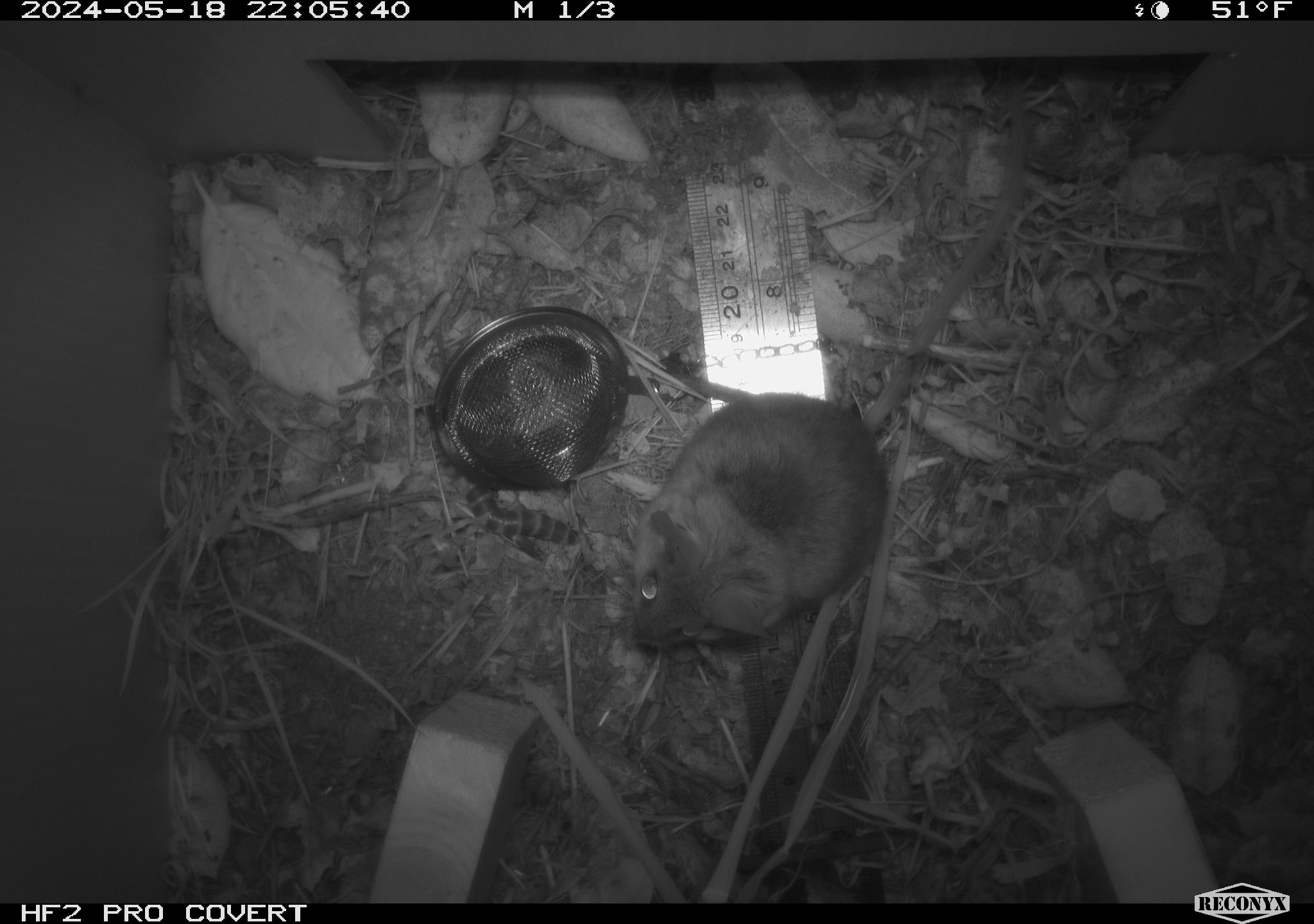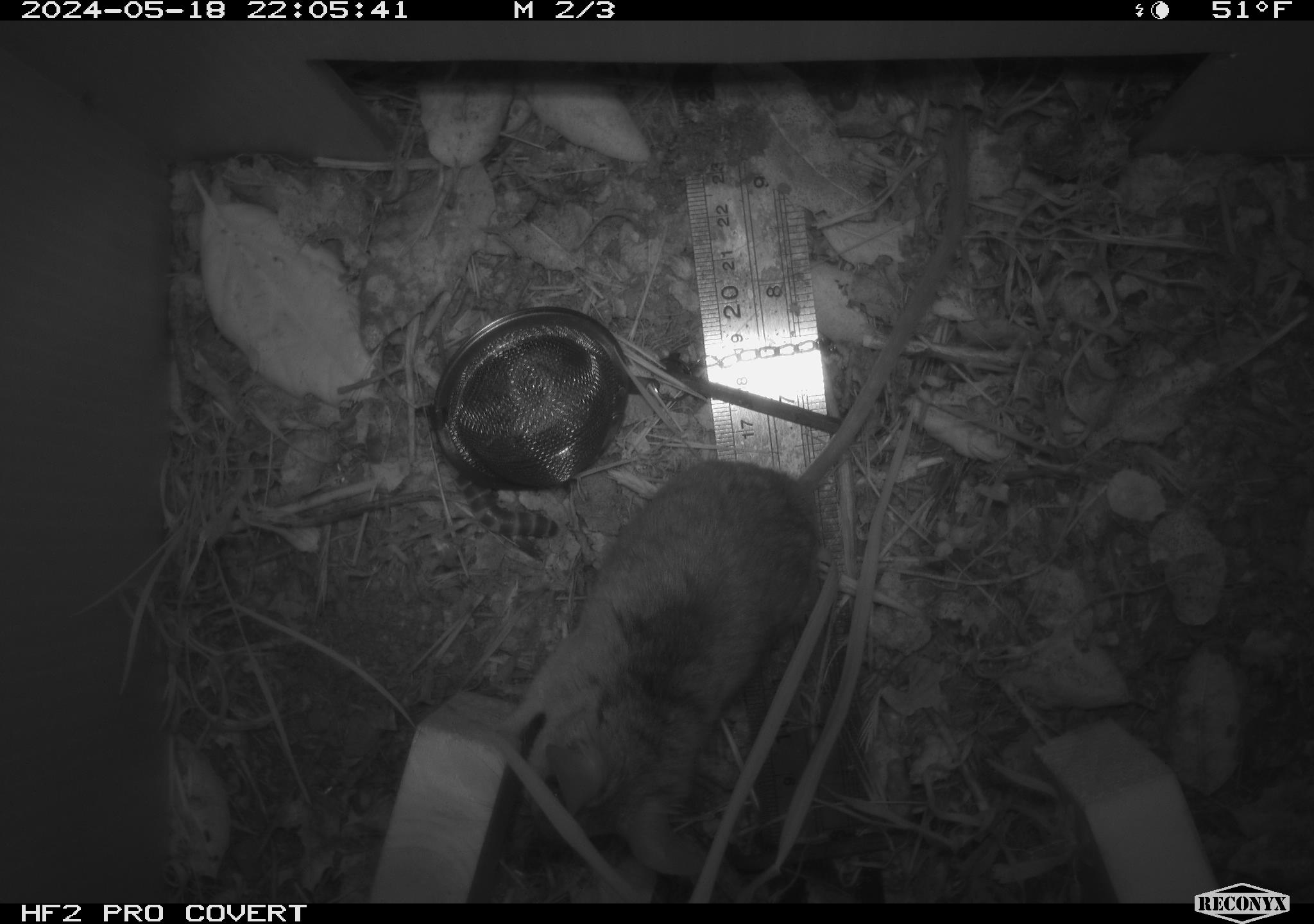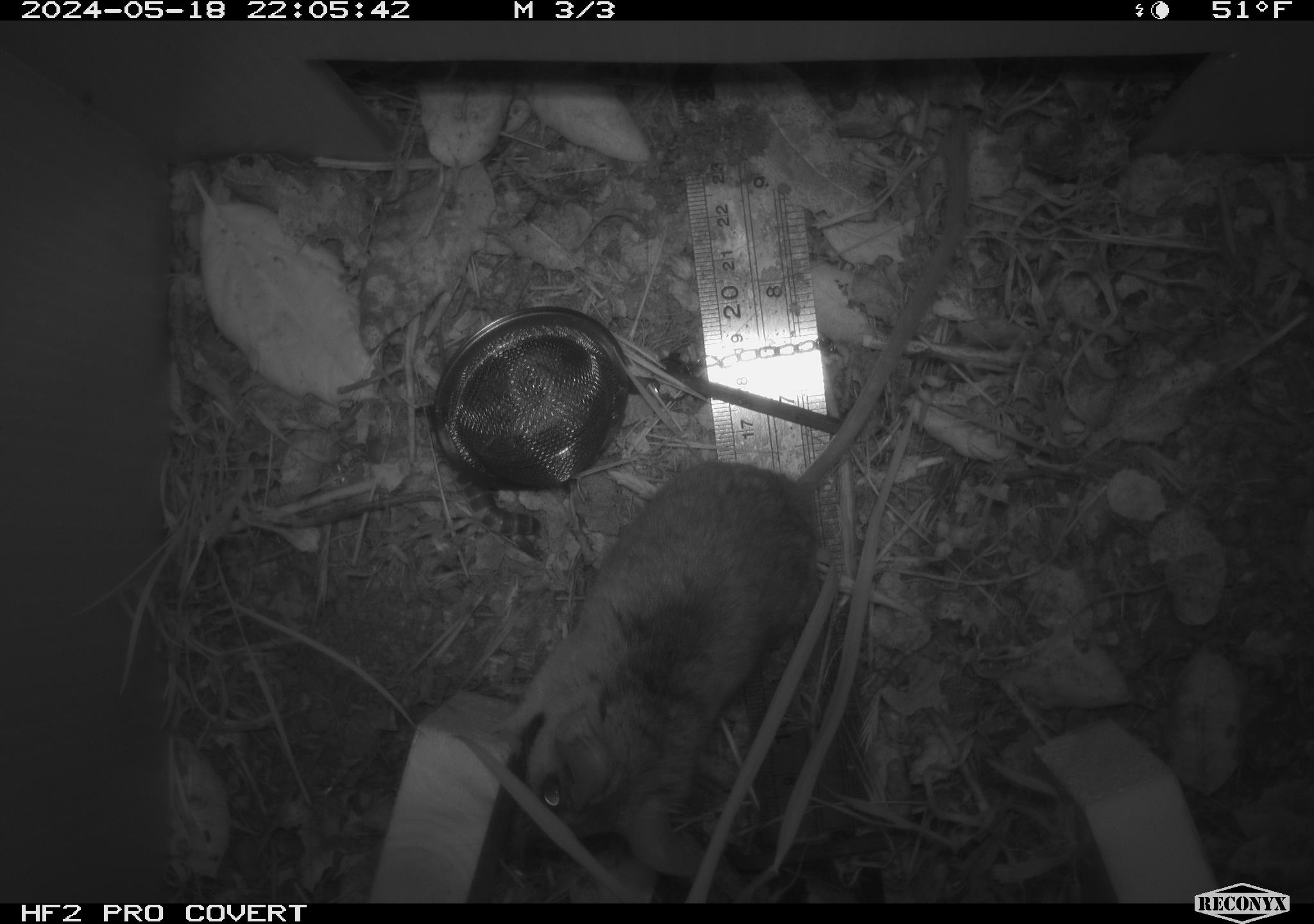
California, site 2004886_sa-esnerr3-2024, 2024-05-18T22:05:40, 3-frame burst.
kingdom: Animalia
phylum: Chordata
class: Mammalia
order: Rodentia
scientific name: Rodentia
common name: rodent